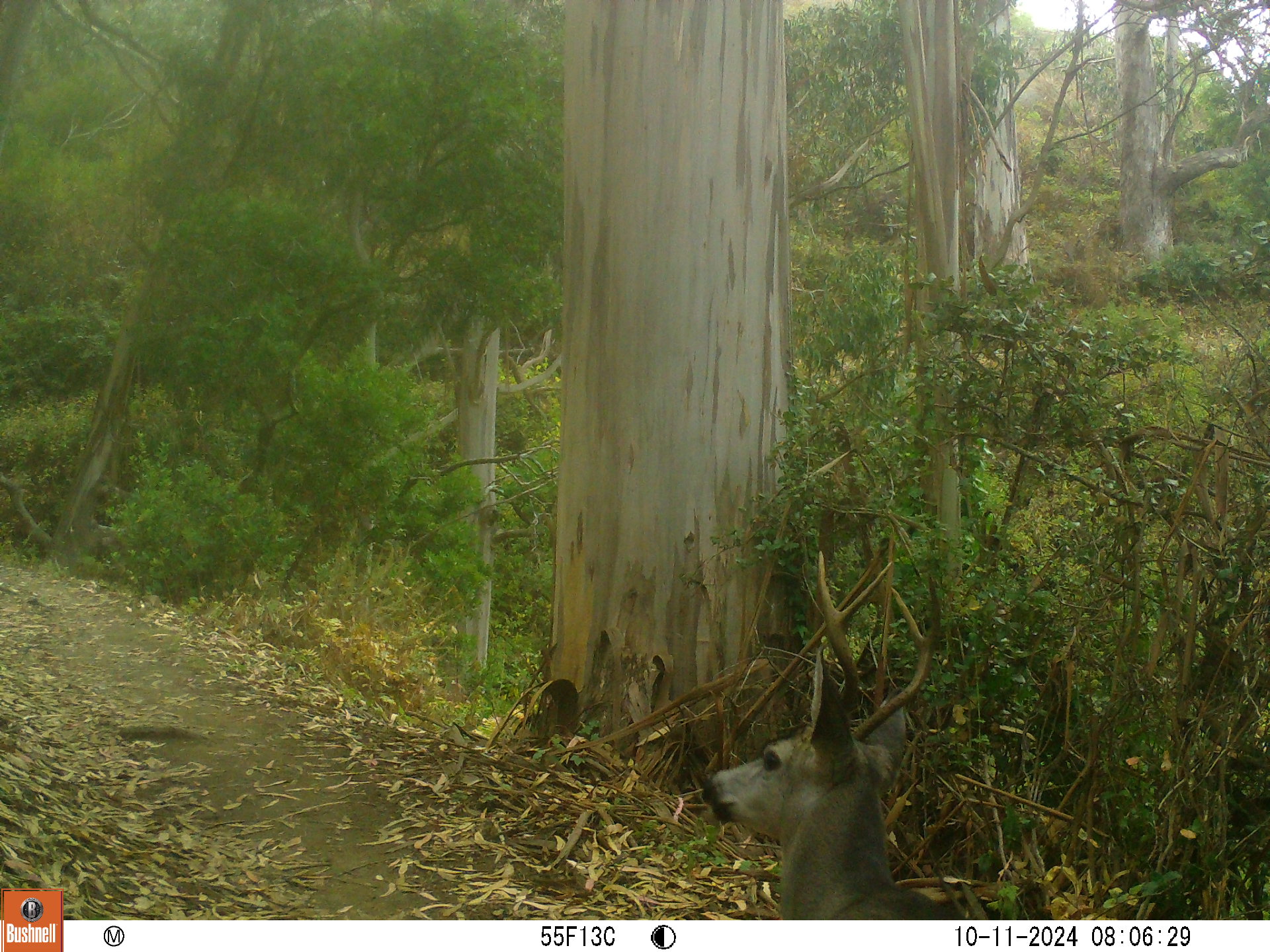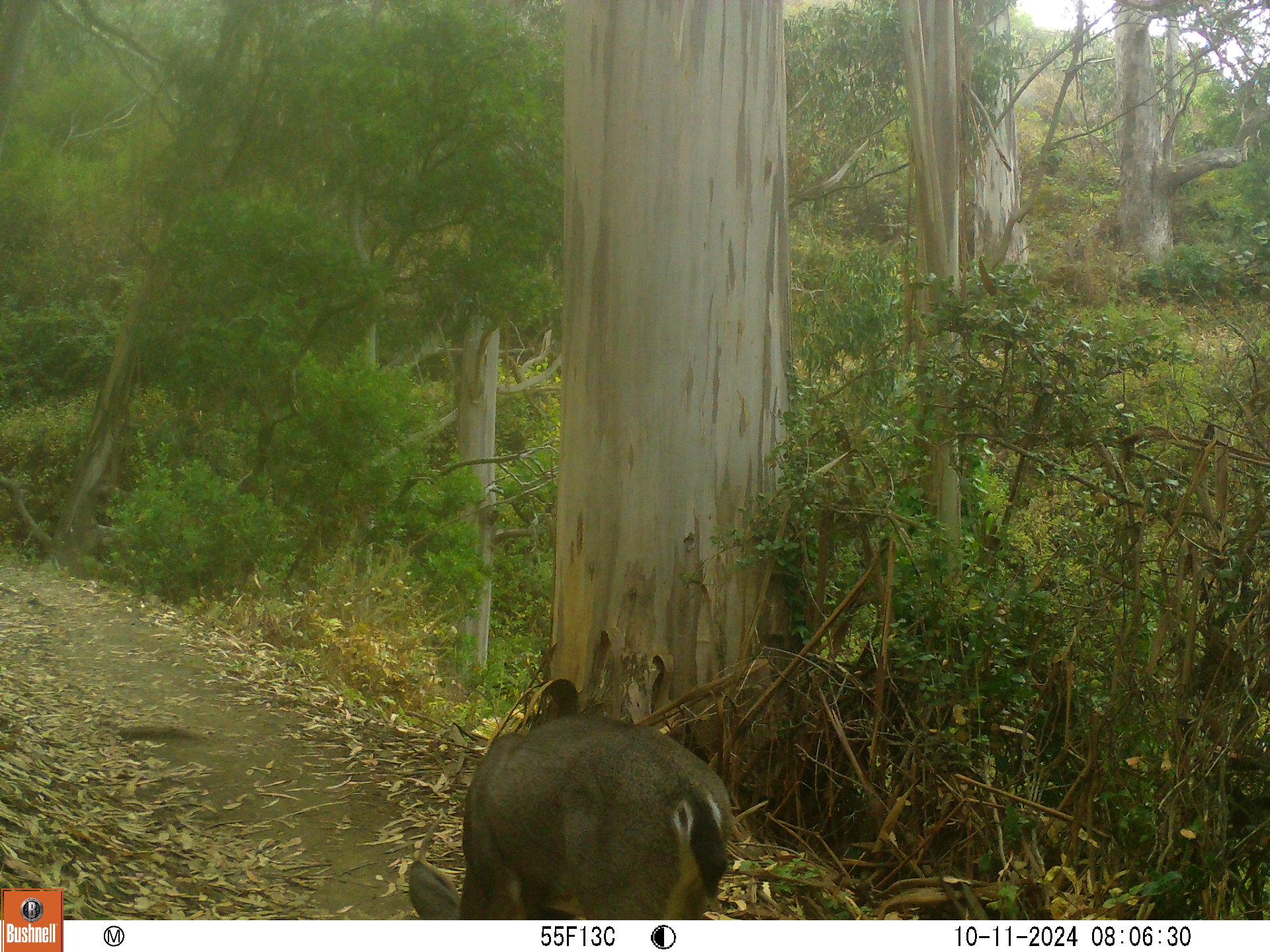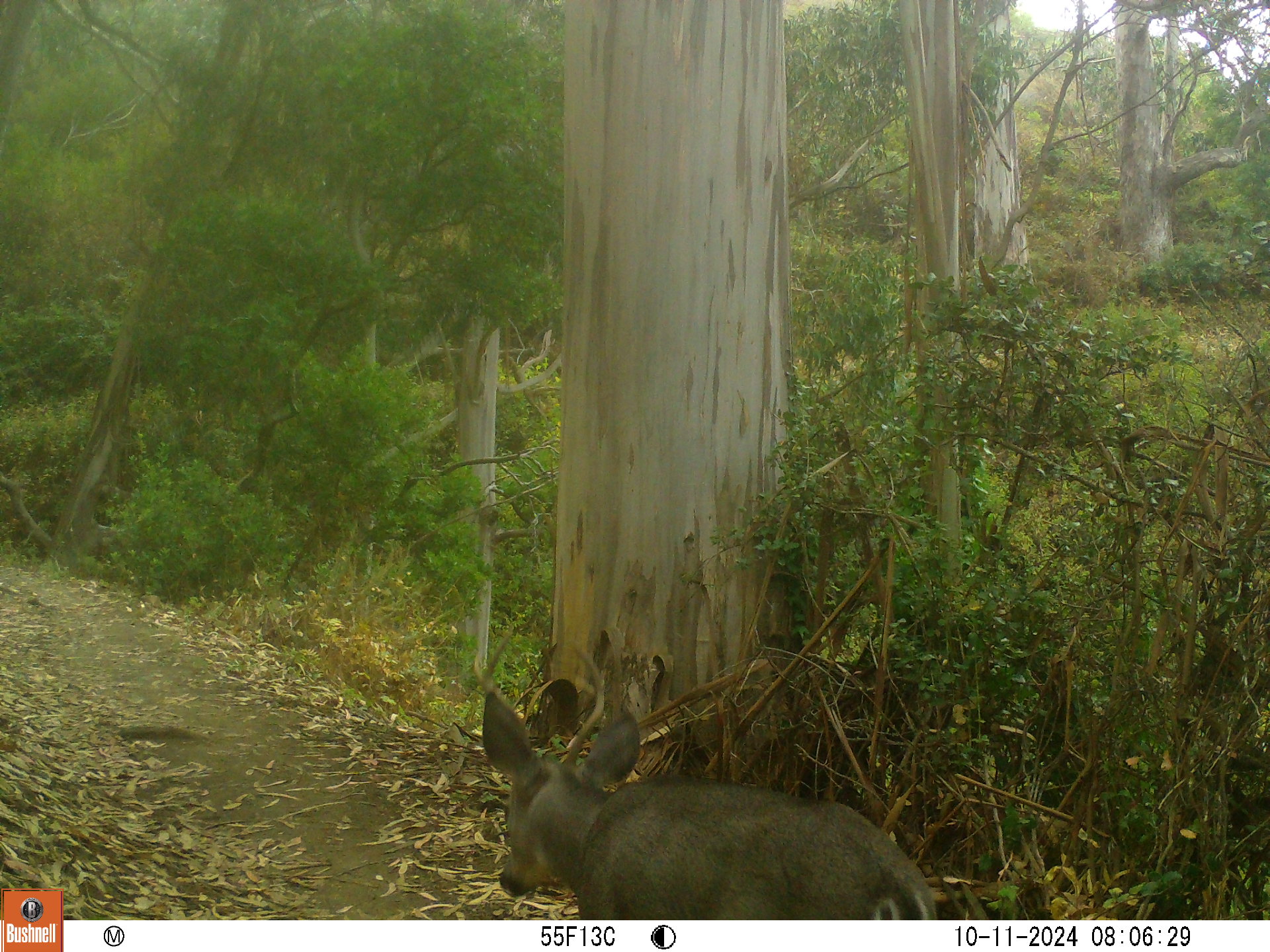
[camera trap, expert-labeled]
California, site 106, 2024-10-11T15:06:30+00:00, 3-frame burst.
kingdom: Animalia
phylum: Chordata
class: Mammalia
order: Artiodactyla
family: Cervidae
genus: Odocoileus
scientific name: Odocoileus hemionus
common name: mule deer